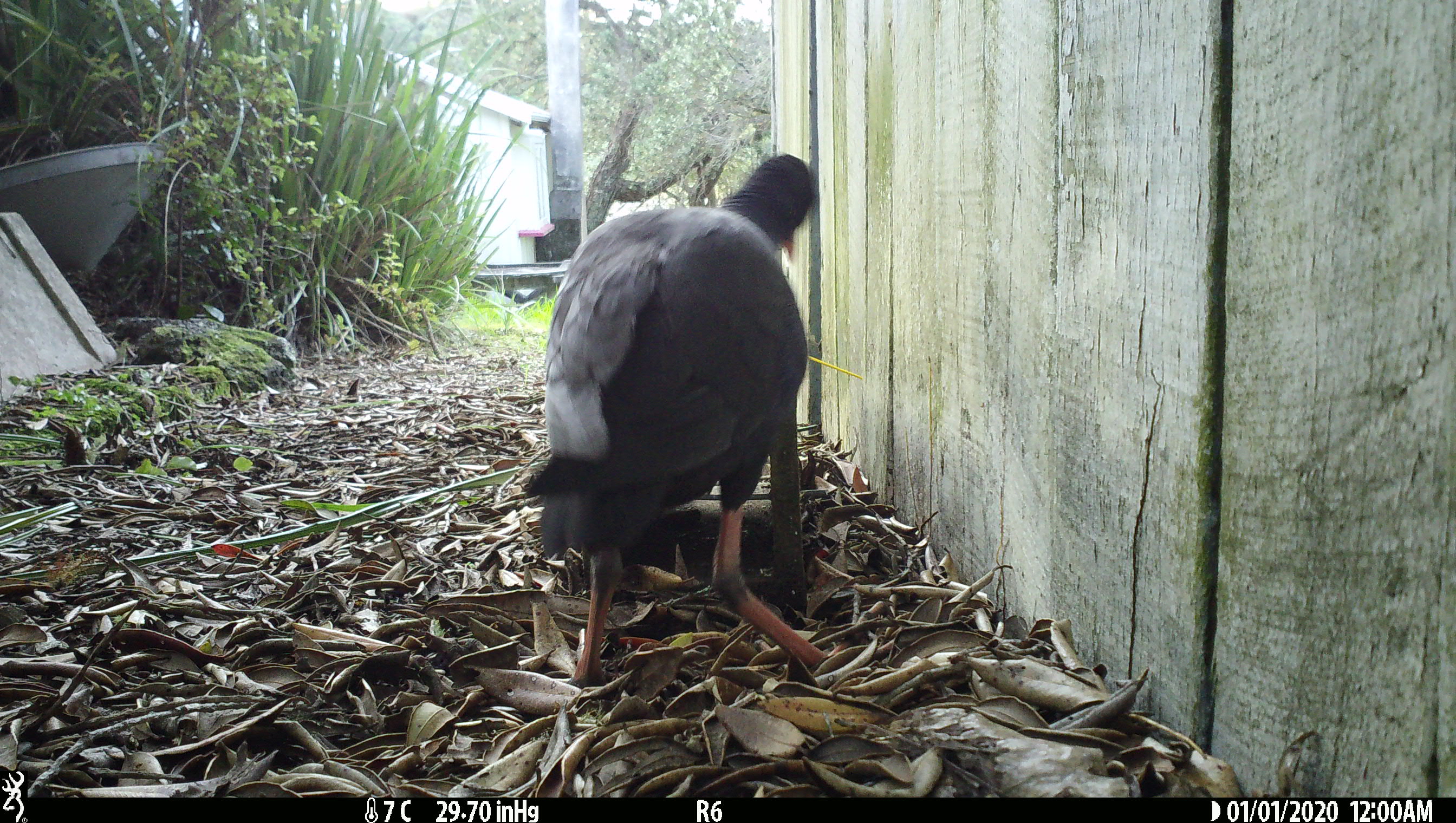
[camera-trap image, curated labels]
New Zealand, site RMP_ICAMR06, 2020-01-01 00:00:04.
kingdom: Animalia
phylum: Chordata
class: Aves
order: Gruiformes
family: Rallidae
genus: Porphyrio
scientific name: Porphyrio melanotus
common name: australasian swamphen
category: pukeko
Pukeko (australasian swamphen) (Porphyrio melanotus).